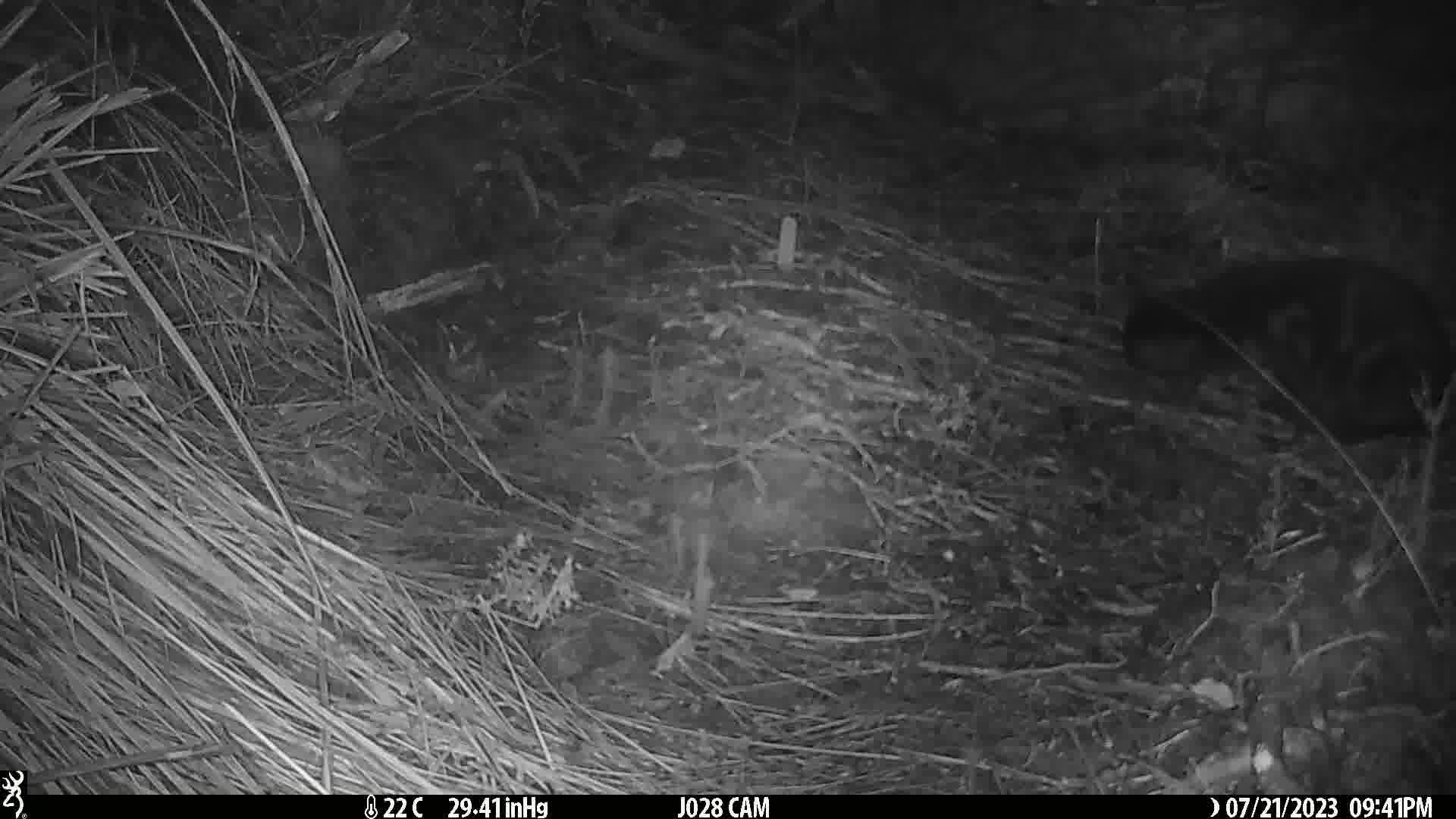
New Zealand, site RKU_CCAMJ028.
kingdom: Animalia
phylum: Chordata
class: Mammalia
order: Carnivora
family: Felidae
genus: Felis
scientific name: Felis catus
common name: domestic cat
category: cat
Cat (domestic cat) (Felis catus).